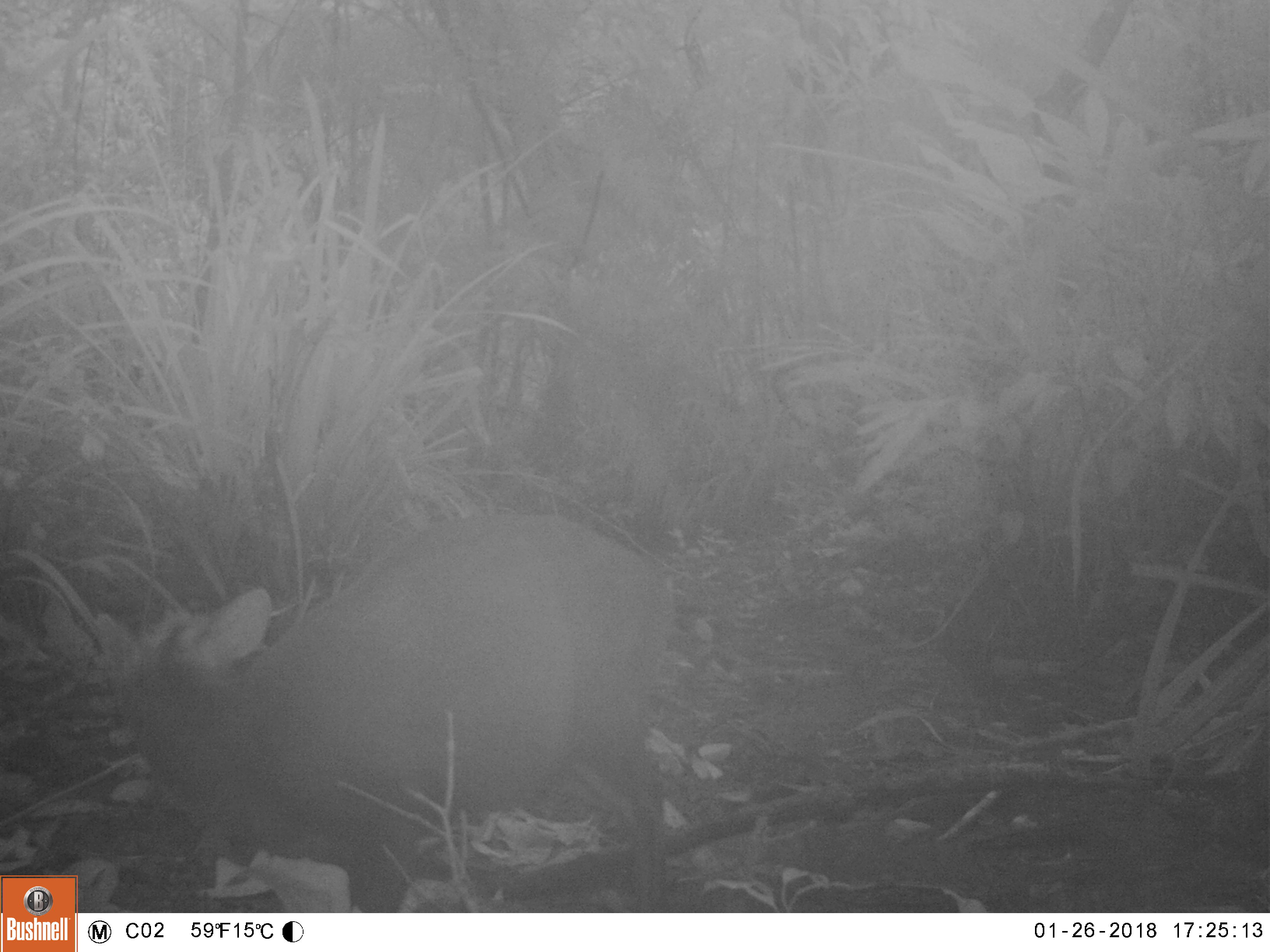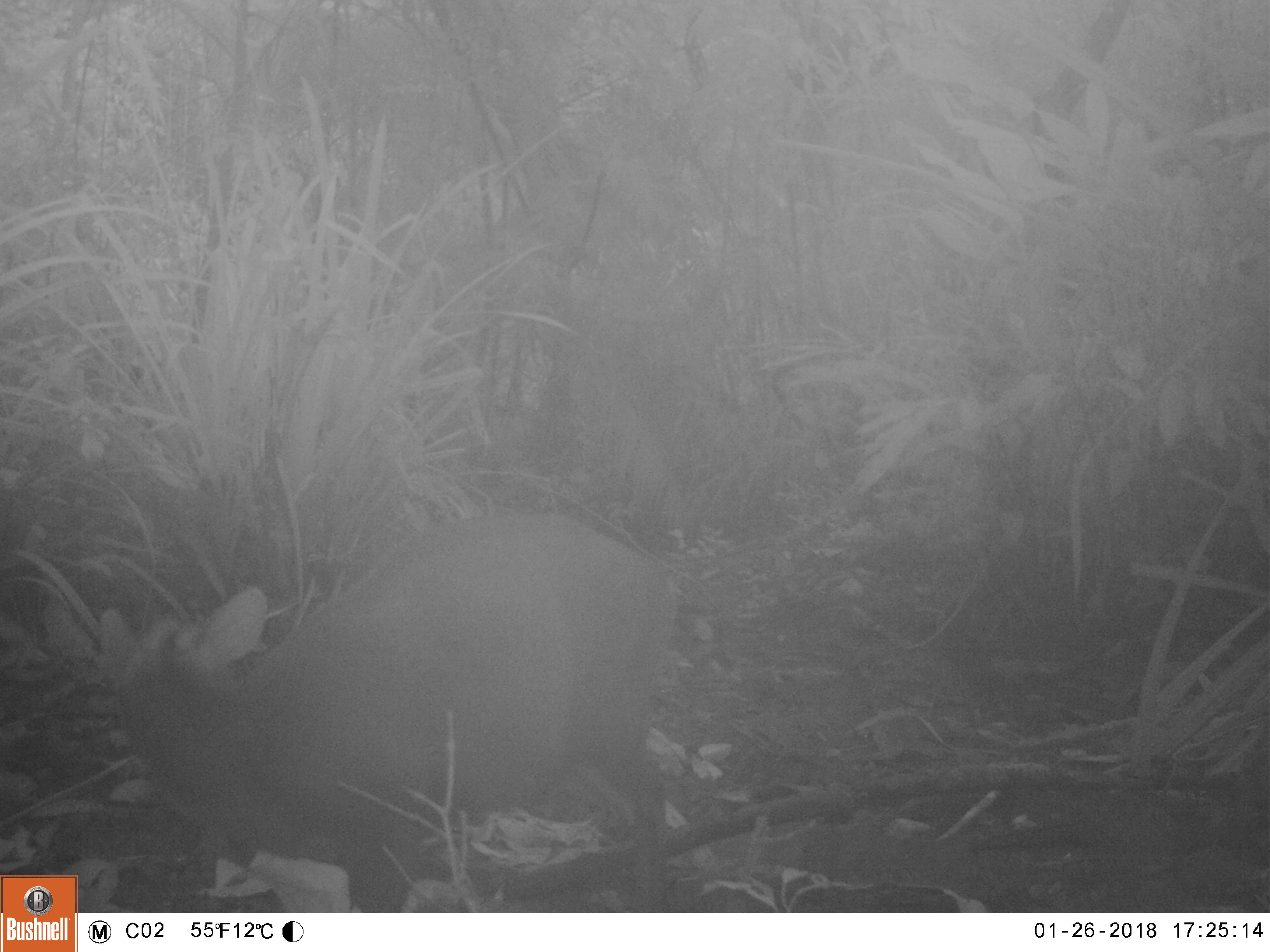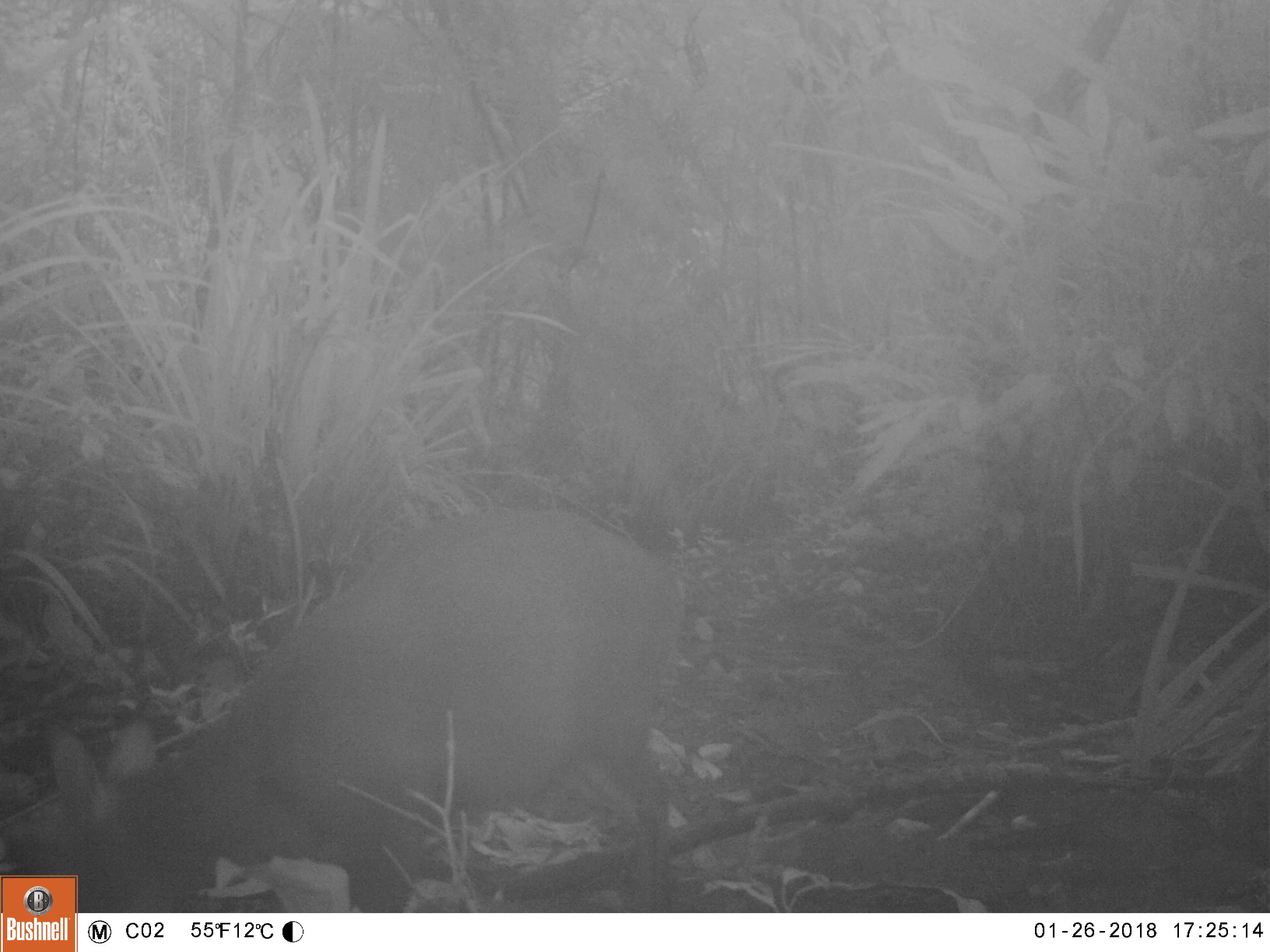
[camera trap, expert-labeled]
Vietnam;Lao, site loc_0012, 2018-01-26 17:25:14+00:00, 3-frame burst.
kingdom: Animalia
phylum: Chordata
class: Mammalia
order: Artiodactyla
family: Cervidae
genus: Muntiacus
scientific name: Muntiacus rooseveltorum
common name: roosevelt's muntjac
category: roosevelts muntjac group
Roosevelts muntjac group (roosevelt's muntjac) (Muntiacus rooseveltorum). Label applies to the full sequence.